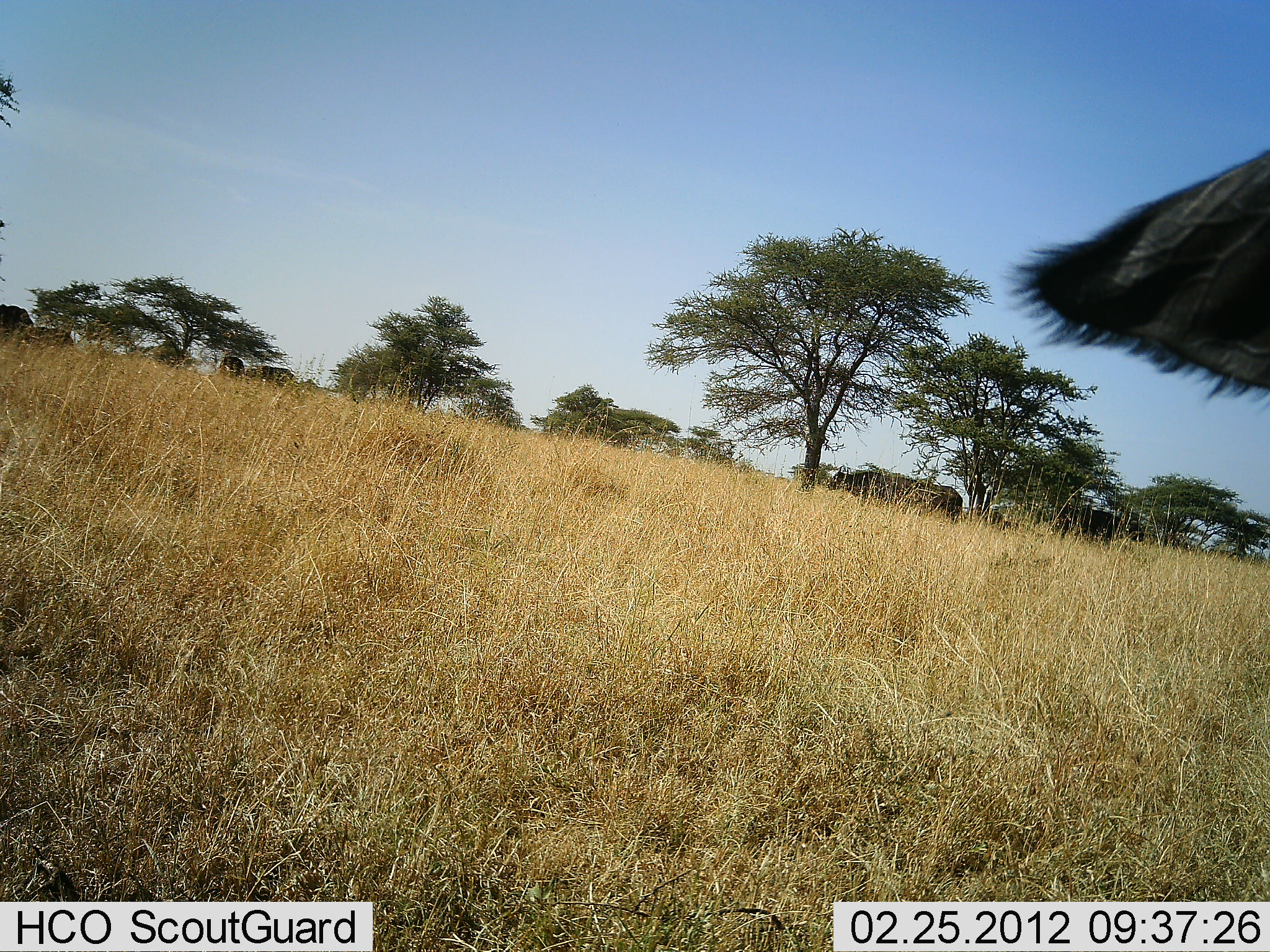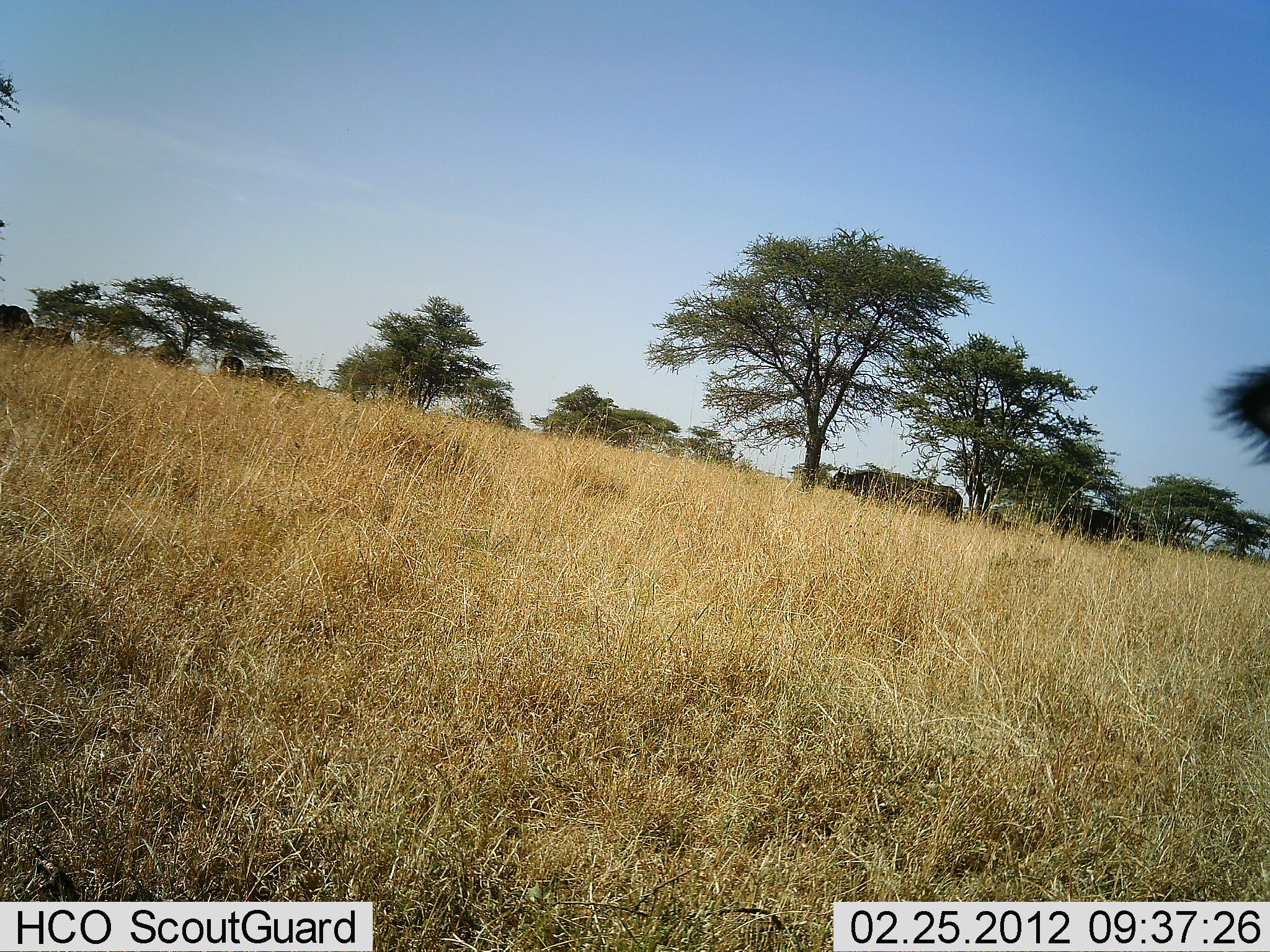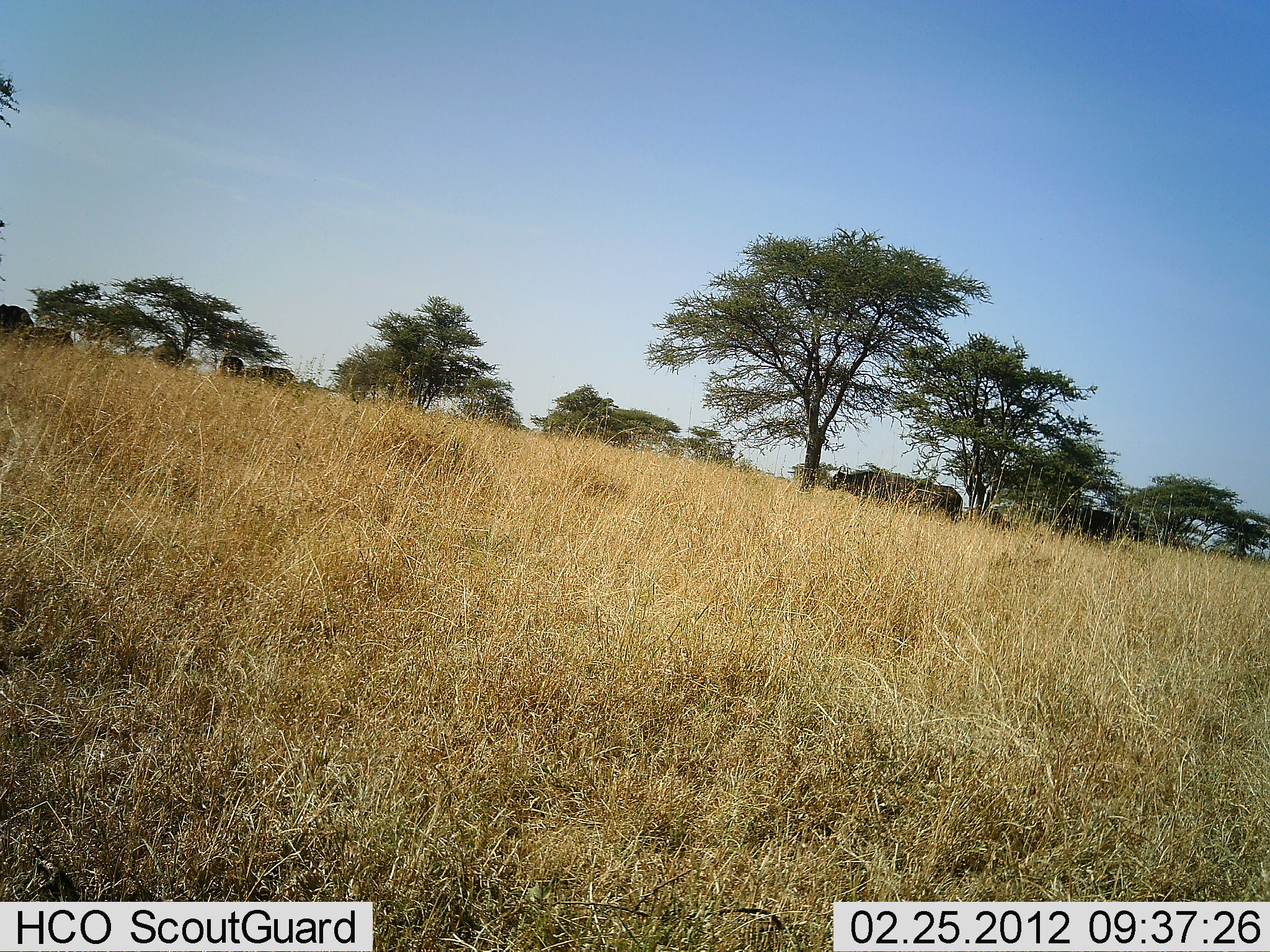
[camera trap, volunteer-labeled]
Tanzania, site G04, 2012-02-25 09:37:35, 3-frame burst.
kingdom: Animalia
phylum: Chordata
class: Mammalia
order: Artiodactyla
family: Bovidae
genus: Syncerus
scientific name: Syncerus caffer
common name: cape buffalo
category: buffalo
Buffalo (cape buffalo) (Syncerus caffer), count 3. Behavior (volunteer vote fractions): standing 67%, resting 8%, moving 8%, interacting 0%. Young present (vote fraction): 0%. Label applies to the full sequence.